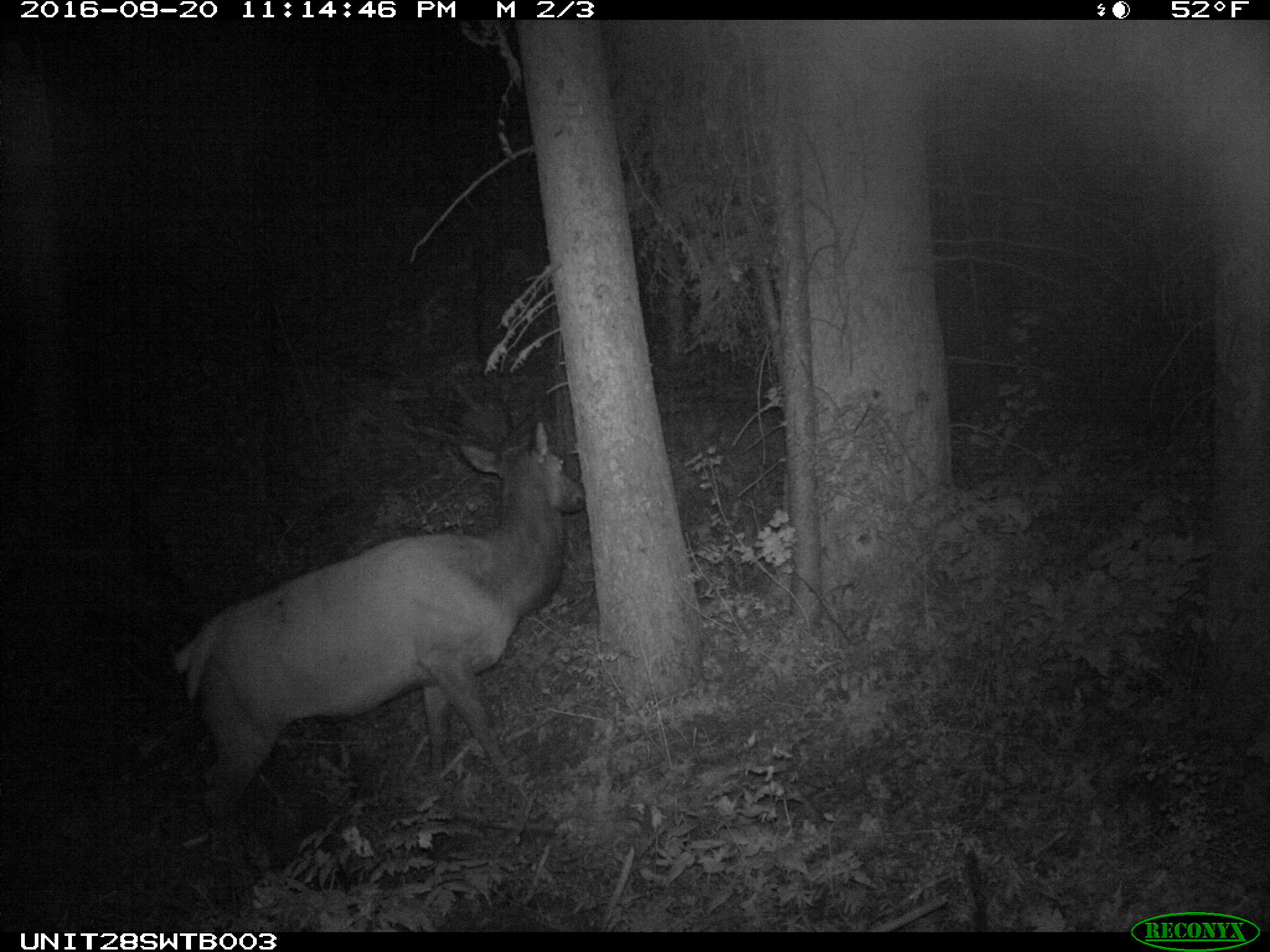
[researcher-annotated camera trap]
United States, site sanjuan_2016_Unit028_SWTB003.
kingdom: Animalia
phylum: Chordata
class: Mammalia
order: Artiodactyla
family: Cervidae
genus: Cervus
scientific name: Cervus elaphus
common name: red deer